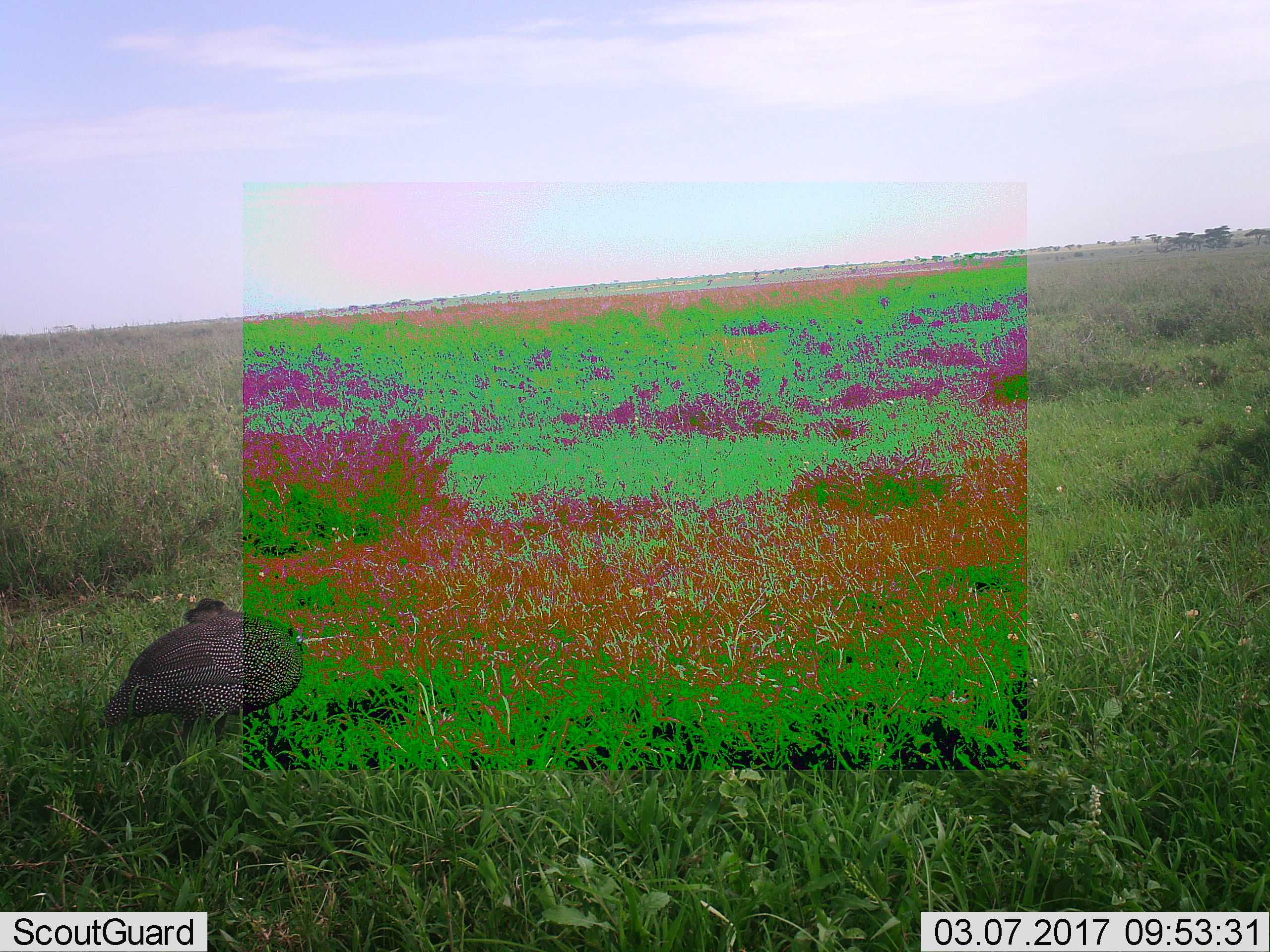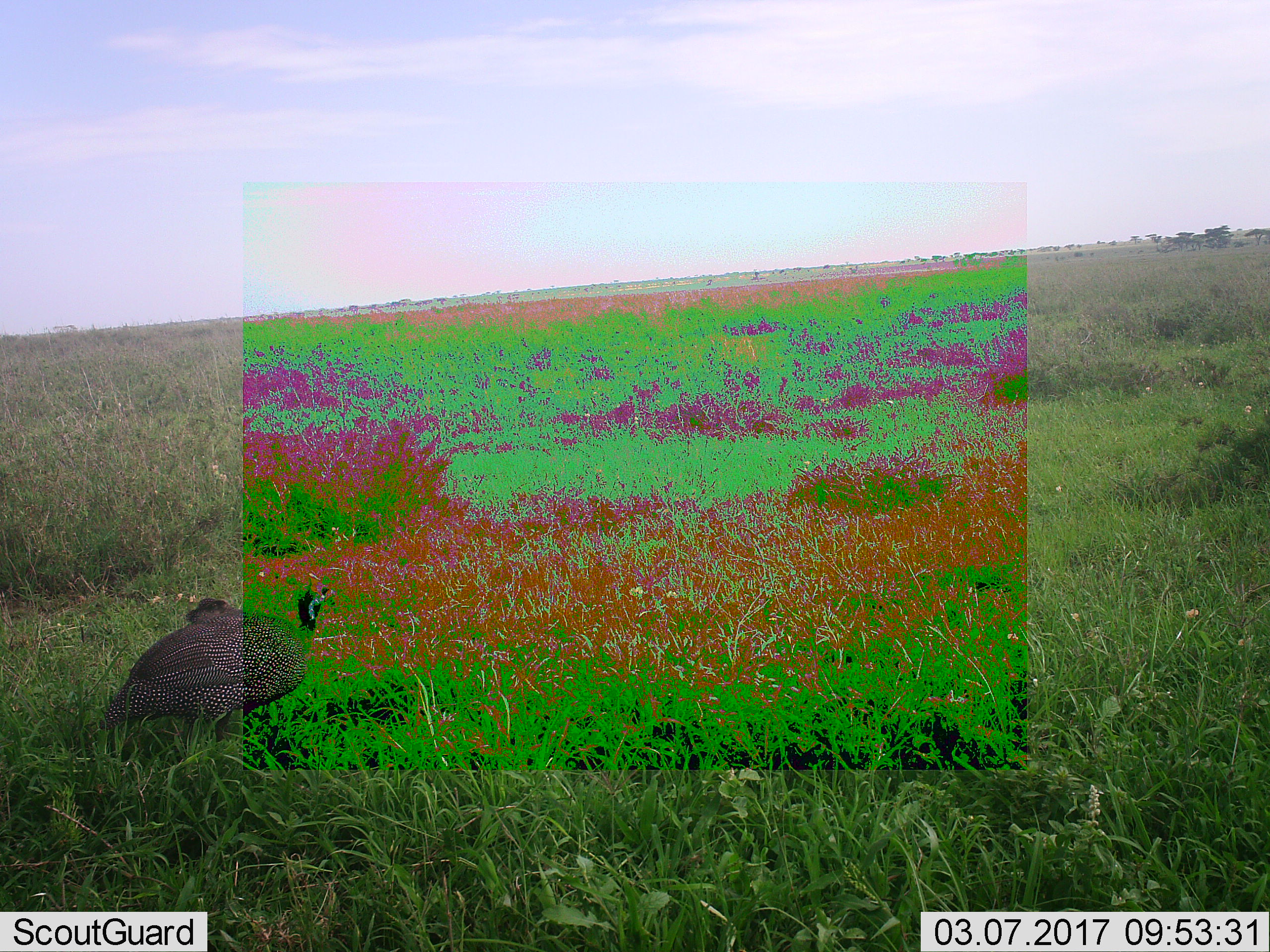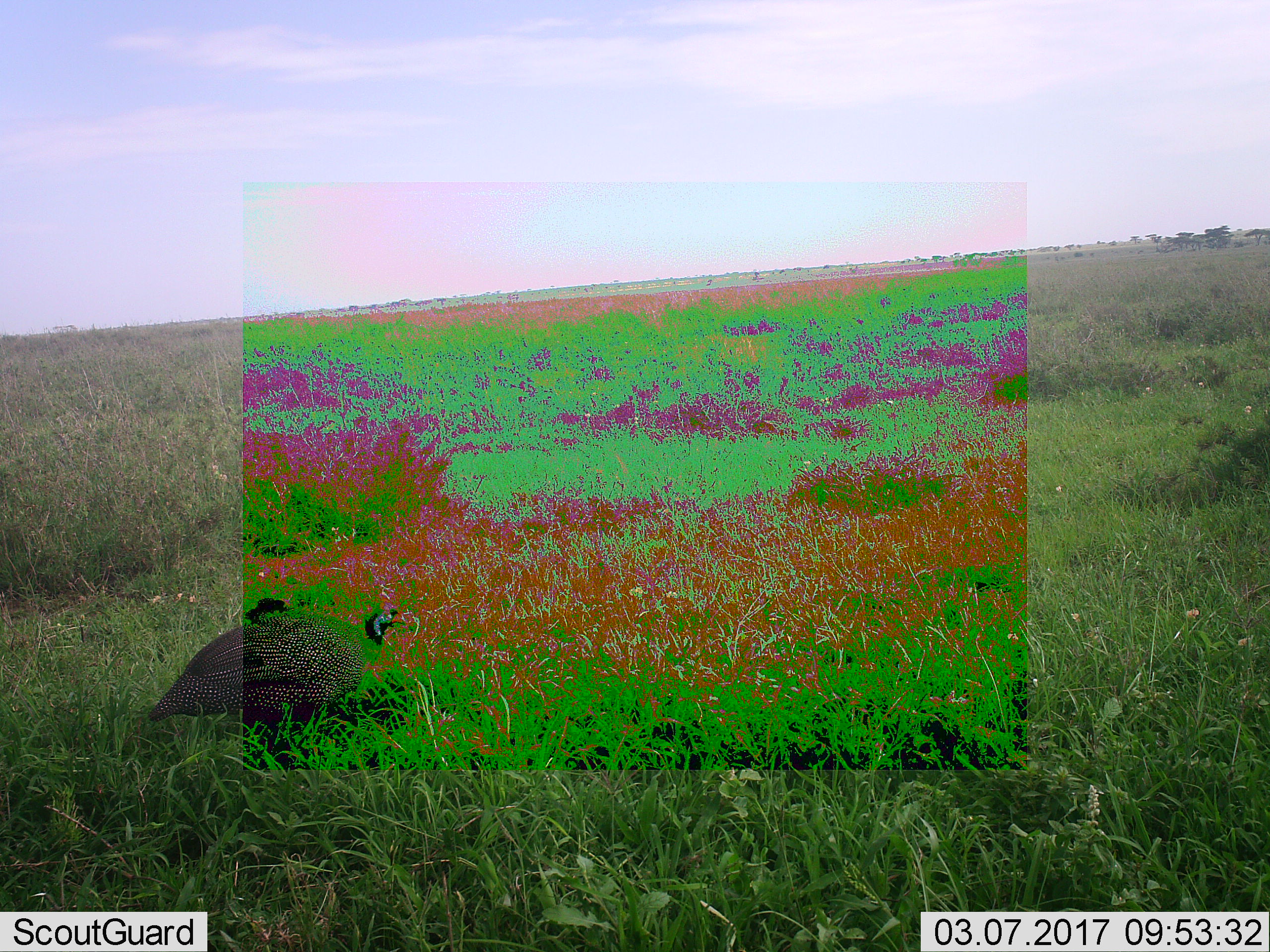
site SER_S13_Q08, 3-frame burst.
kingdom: Animalia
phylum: Chordata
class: Aves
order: Galliformes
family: Numididae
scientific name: Numididae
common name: guineafowl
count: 1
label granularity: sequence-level